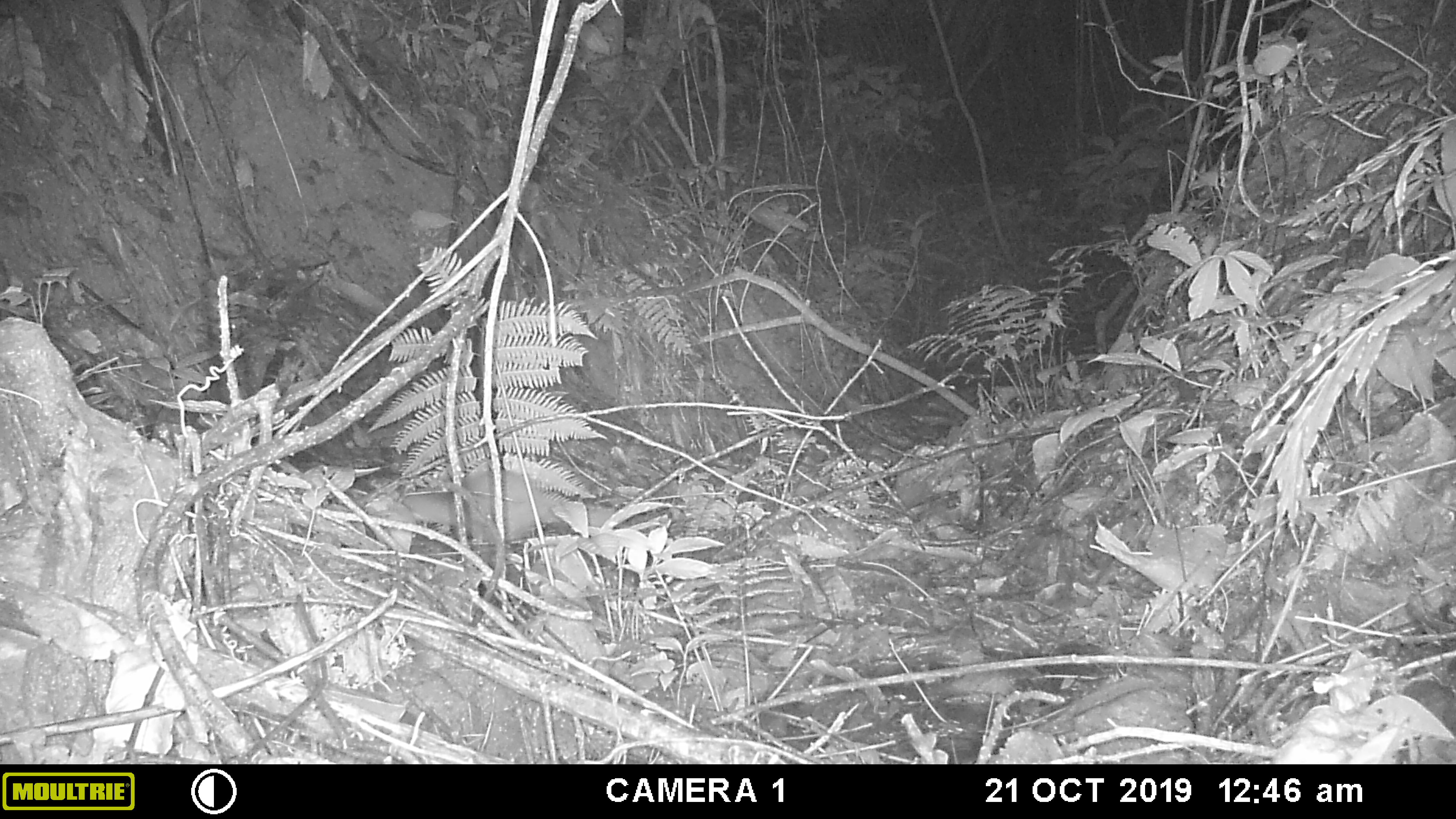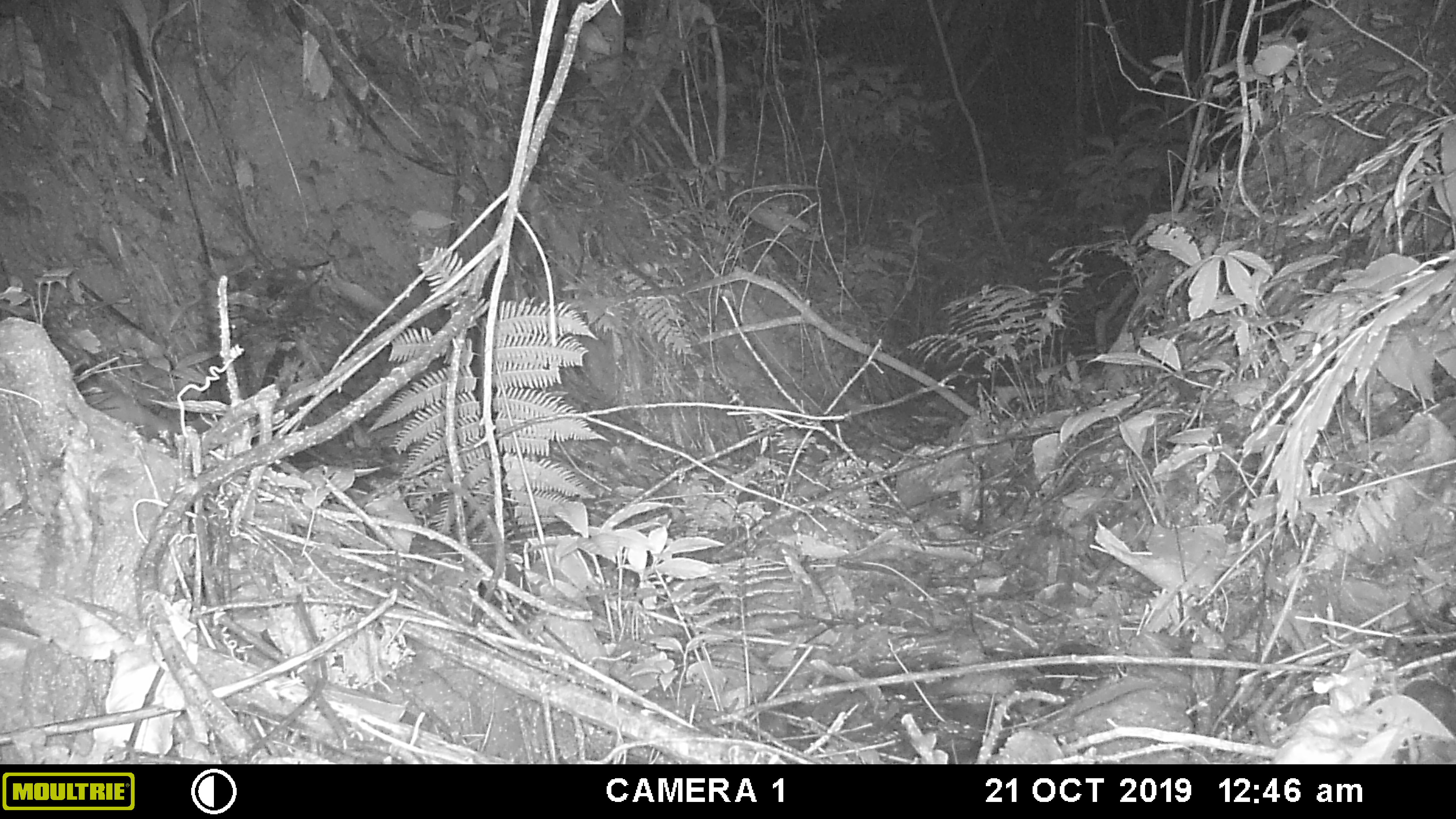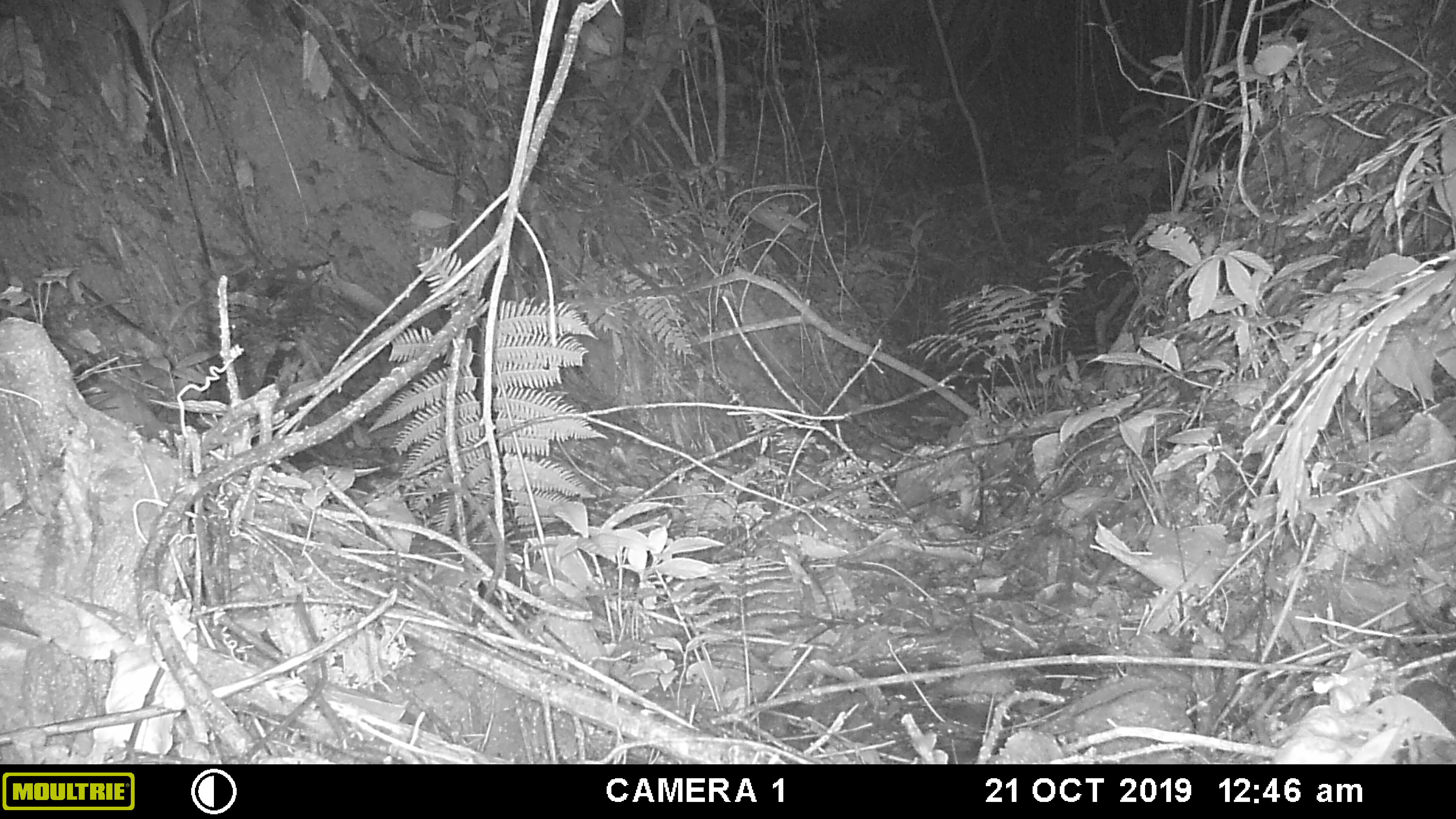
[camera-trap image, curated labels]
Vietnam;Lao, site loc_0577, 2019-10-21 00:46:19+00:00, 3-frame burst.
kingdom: Animalia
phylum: Chordata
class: Mammalia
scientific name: Mammalia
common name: mammal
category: unidentified small mammal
Unidentified small mammal (mammal) (Mammalia). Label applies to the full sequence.